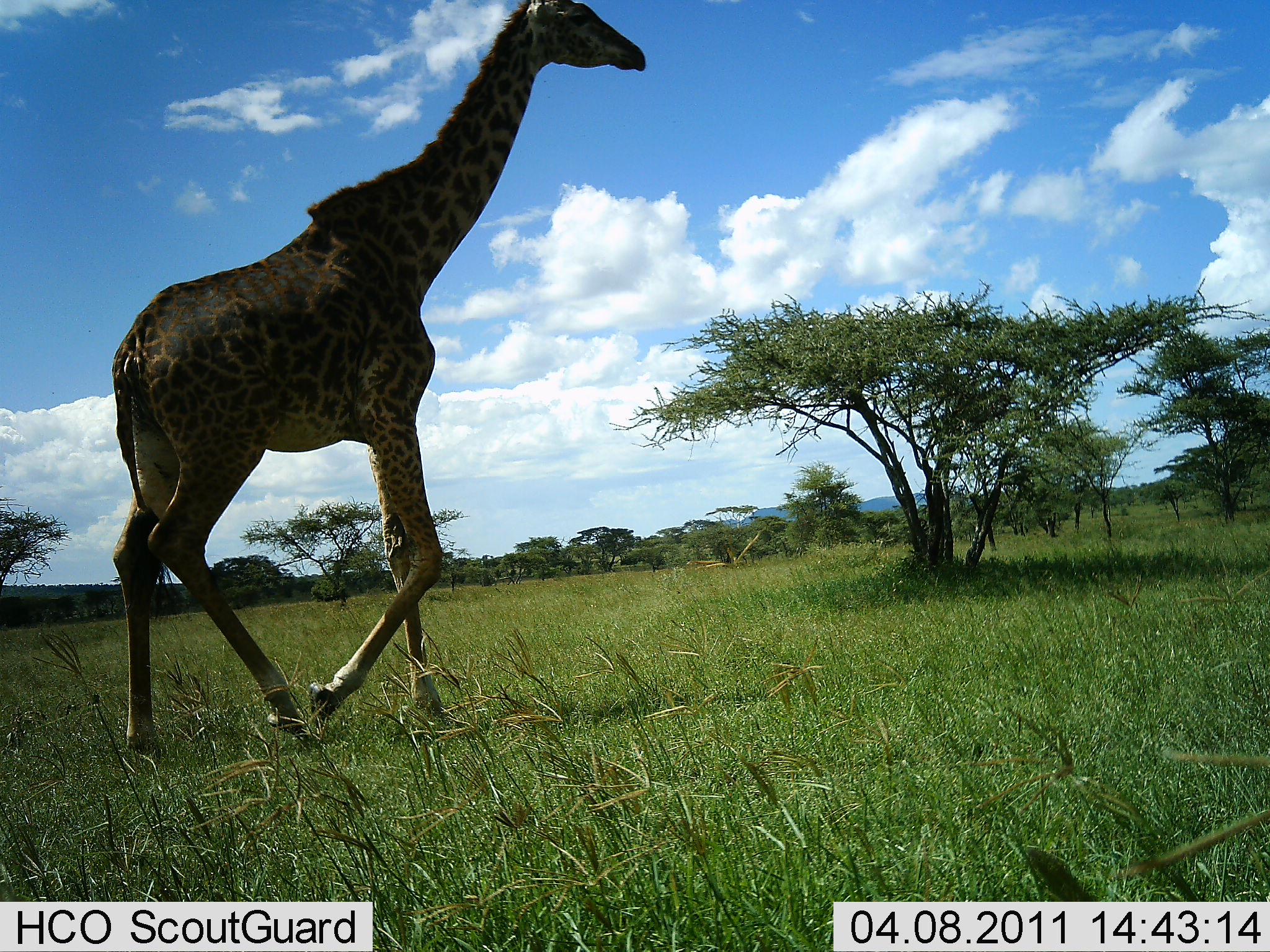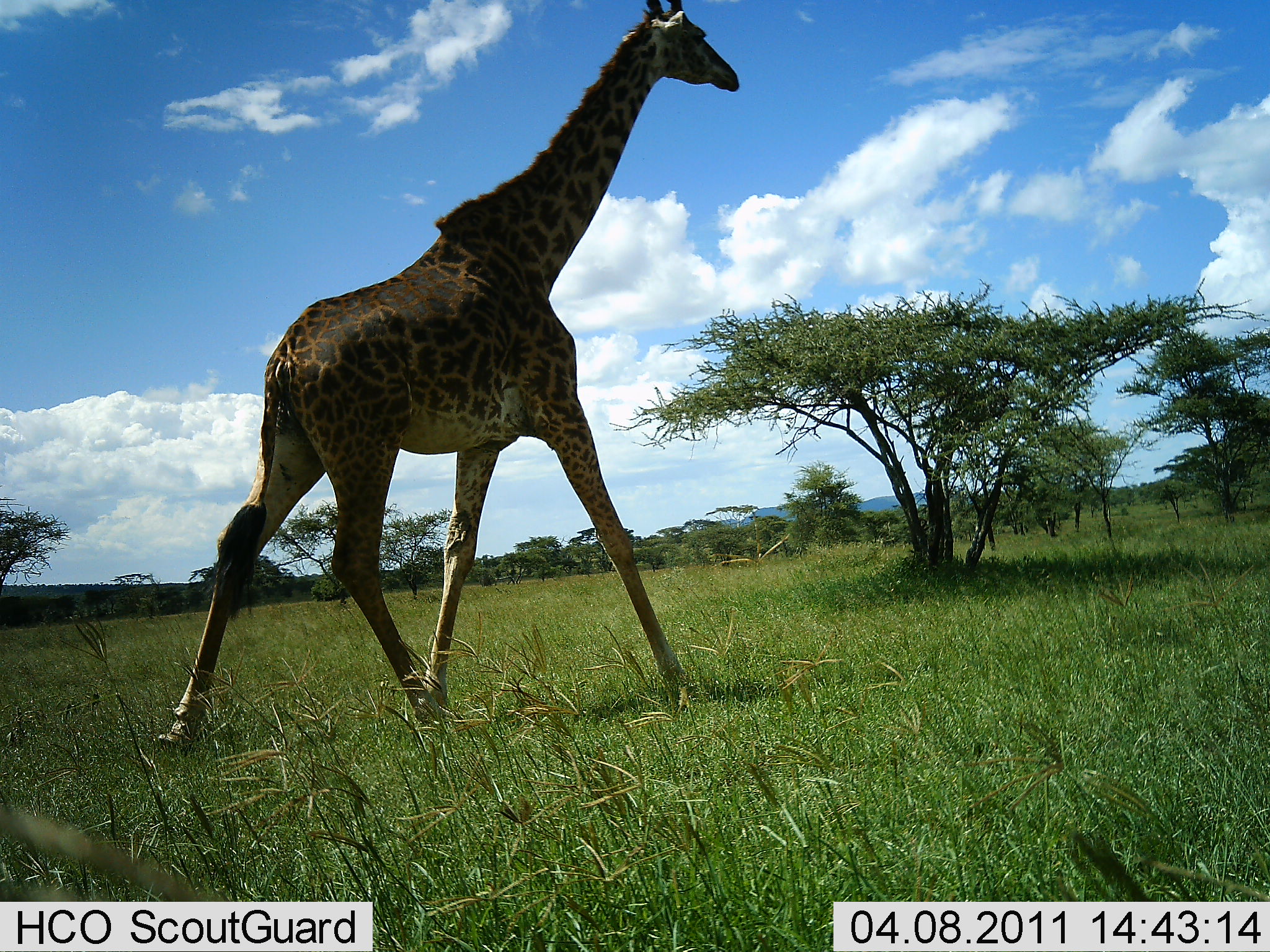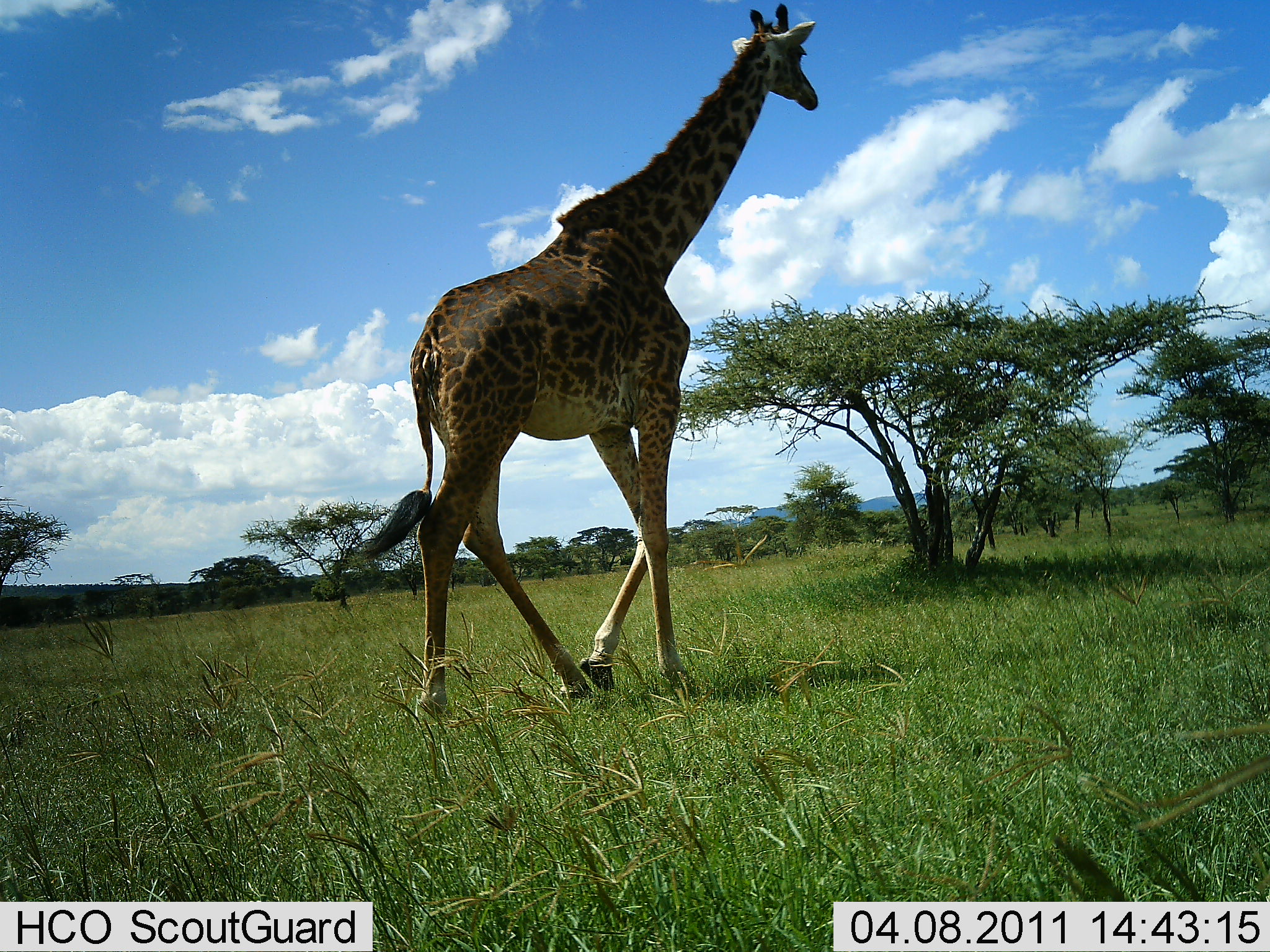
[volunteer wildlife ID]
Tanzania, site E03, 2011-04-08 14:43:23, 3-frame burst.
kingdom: Animalia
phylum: Chordata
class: Mammalia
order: Artiodactyla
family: Giraffidae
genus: Giraffa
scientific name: Giraffa camelopardalis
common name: giraffe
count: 1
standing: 0%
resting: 0%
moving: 100%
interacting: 0%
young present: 0%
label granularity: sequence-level